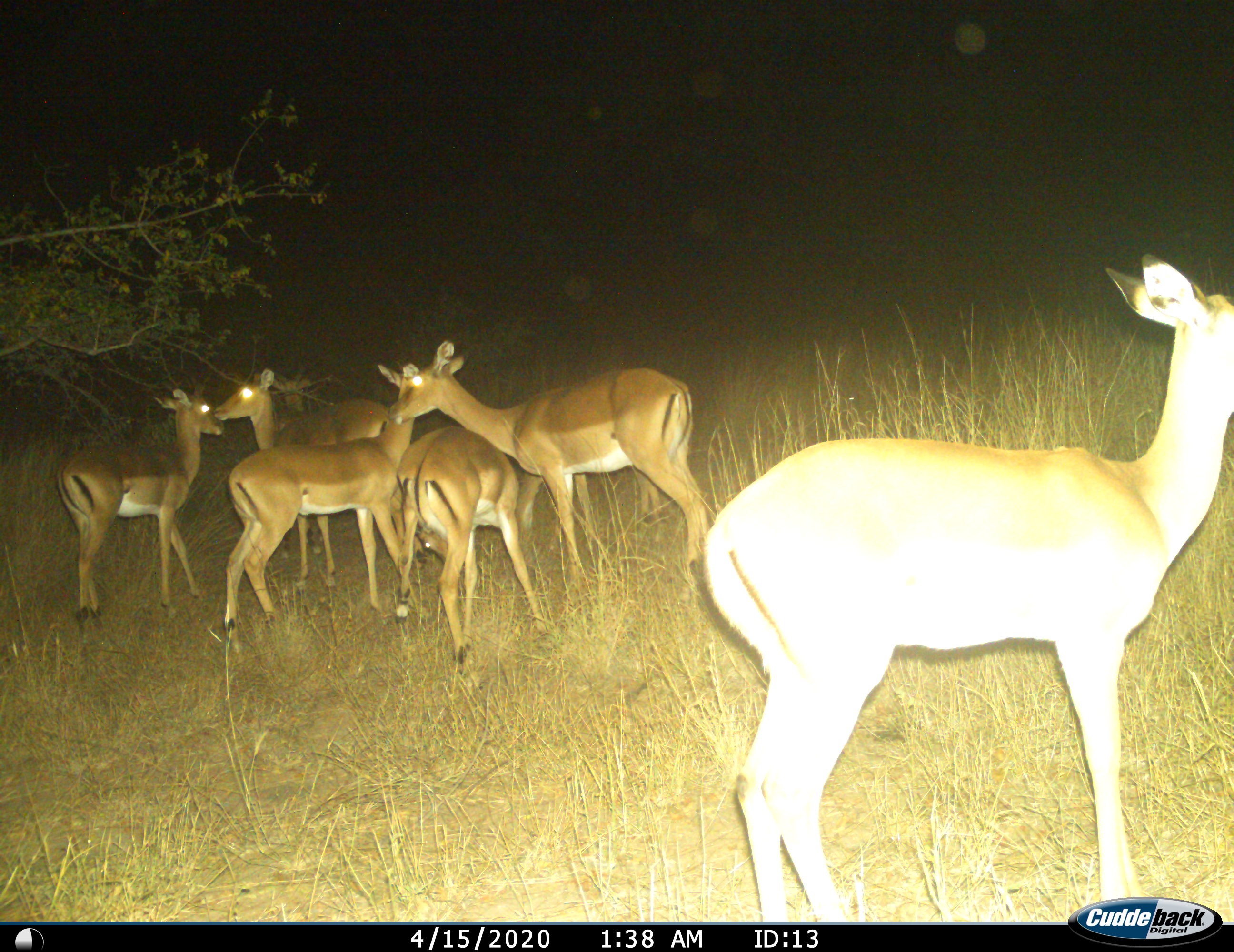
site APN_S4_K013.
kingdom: Animalia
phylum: Chordata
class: Mammalia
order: Artiodactyla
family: Bovidae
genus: Aepyceros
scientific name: Aepyceros melampus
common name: impala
Impala (Aepyceros melampus), count 7. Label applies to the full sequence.